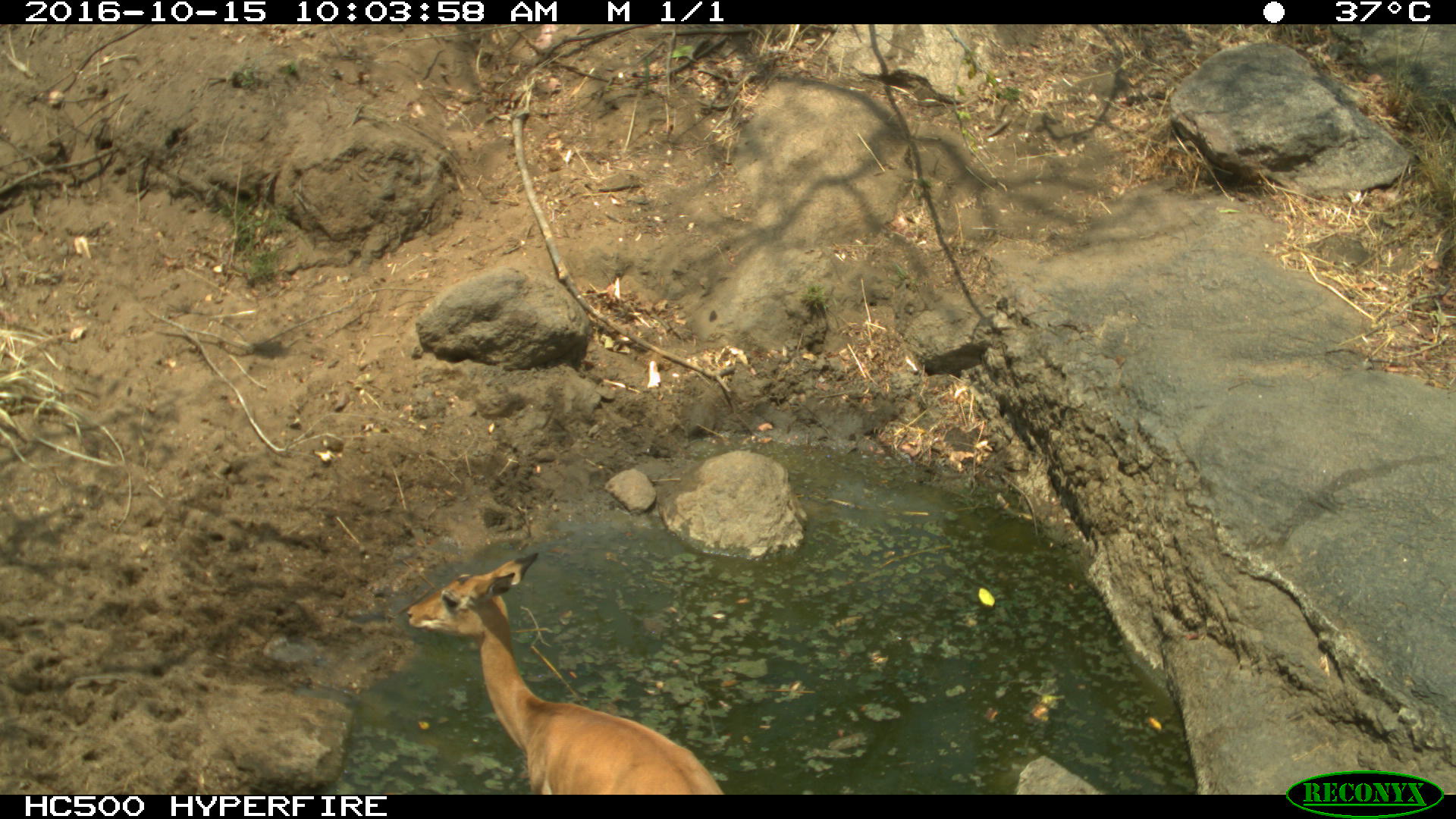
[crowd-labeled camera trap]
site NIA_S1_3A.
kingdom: Animalia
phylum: Chordata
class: Mammalia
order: Artiodactyla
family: Bovidae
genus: Aepyceros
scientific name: Aepyceros melampus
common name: impala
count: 1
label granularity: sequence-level